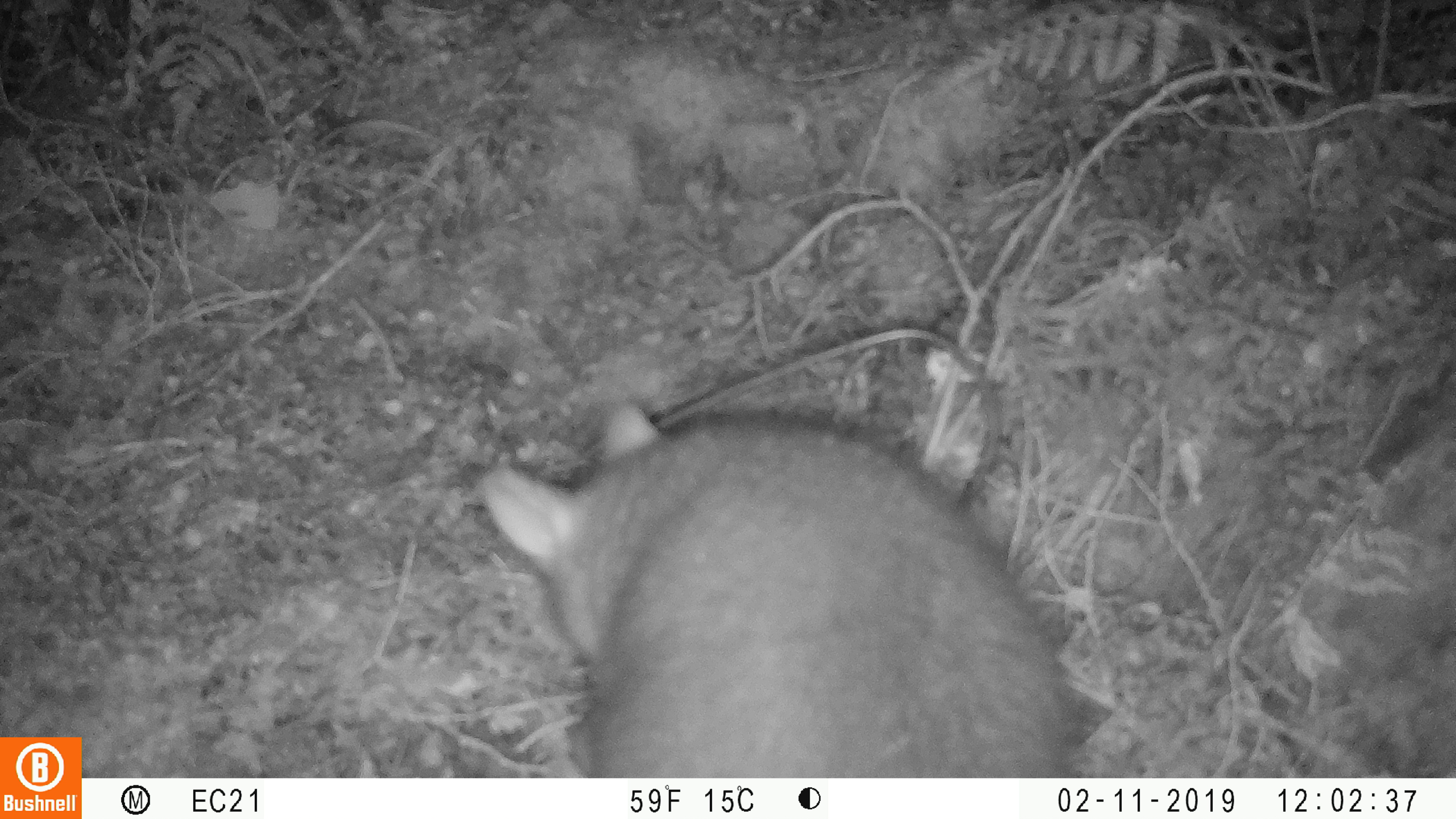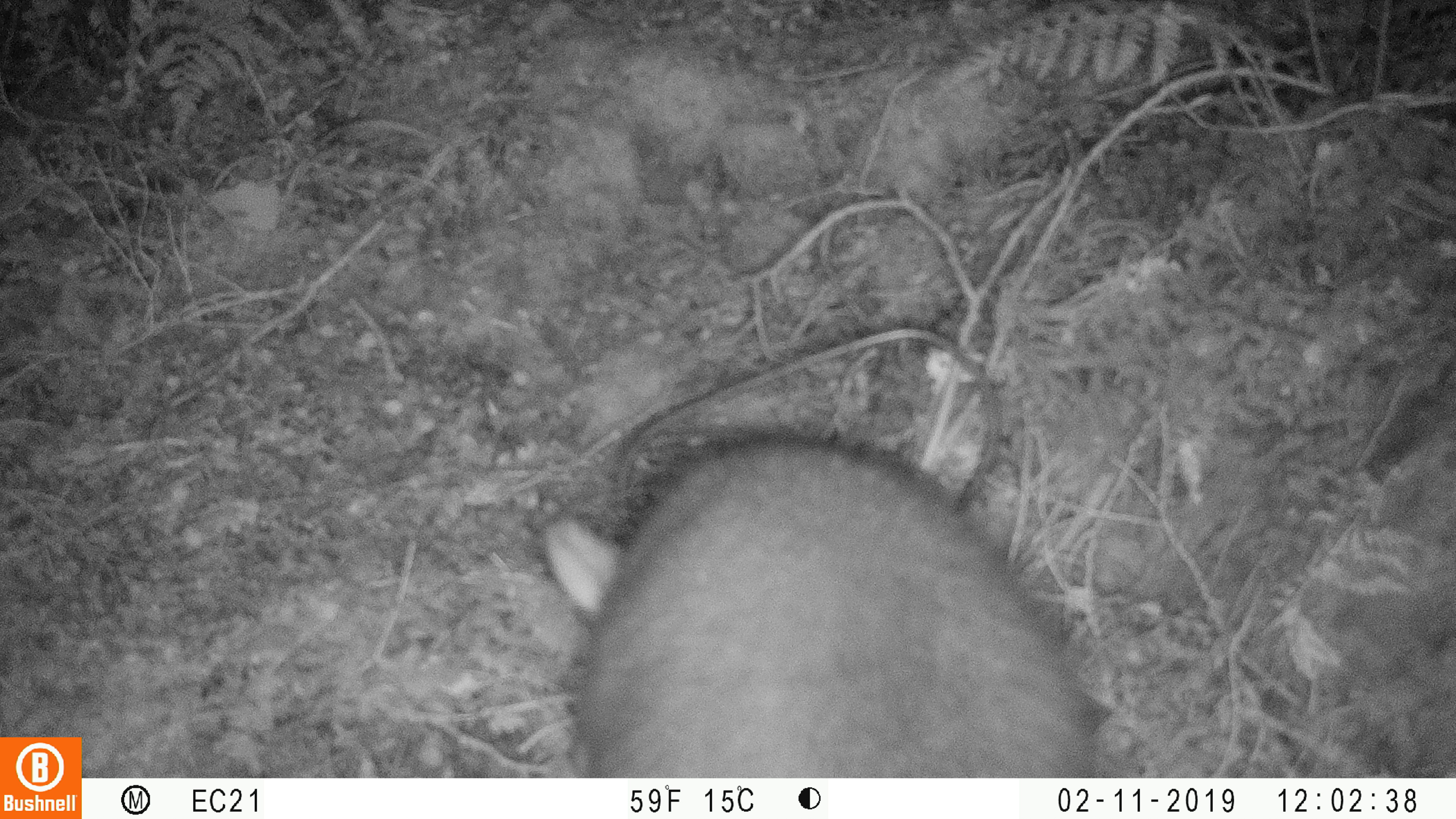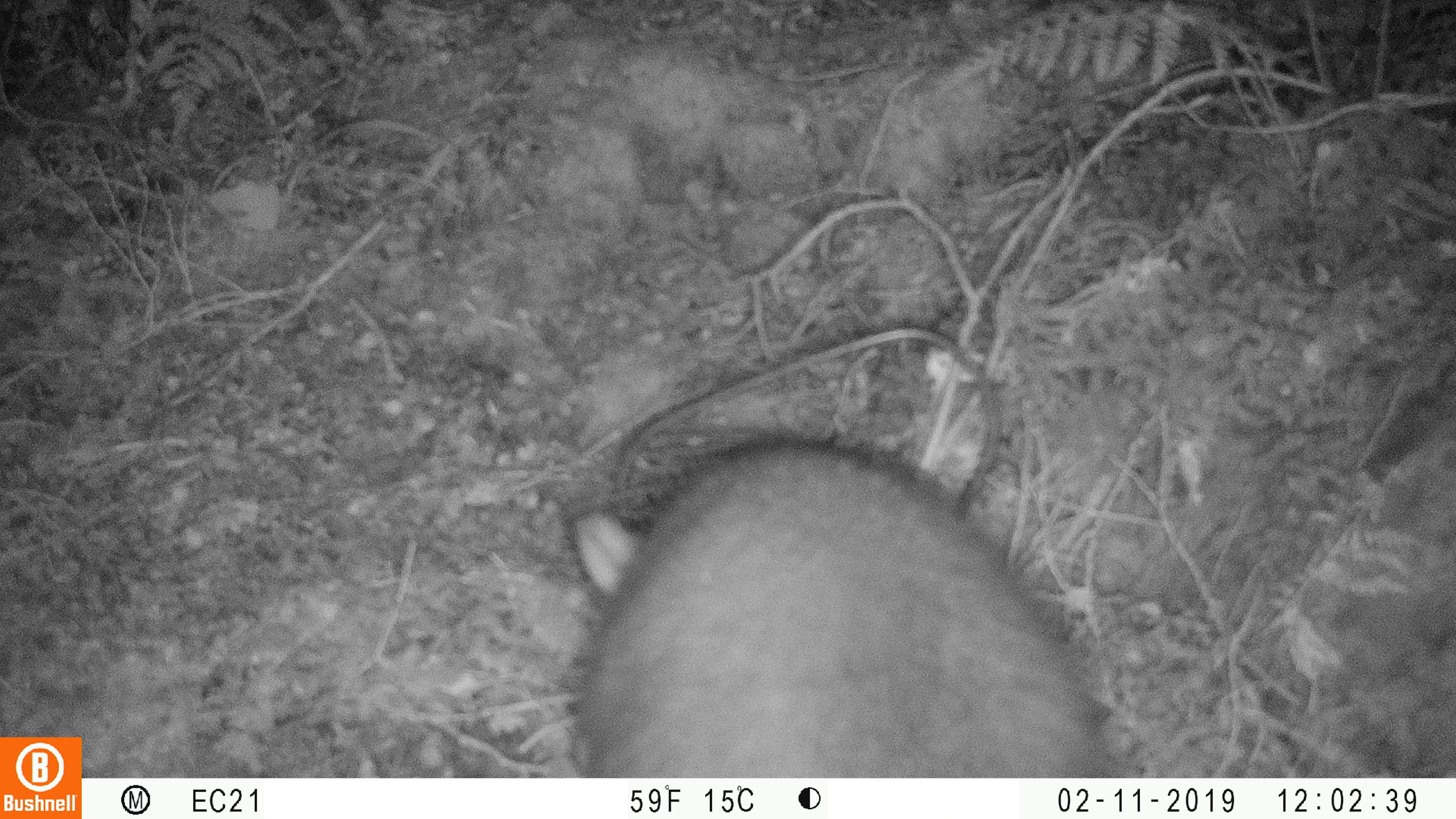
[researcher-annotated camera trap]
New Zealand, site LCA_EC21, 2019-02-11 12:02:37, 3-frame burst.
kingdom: Animalia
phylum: Chordata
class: Mammalia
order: Diprotodontia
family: Phalangeridae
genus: Trichosurus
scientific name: Trichosurus vulpecula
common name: common brushtail possum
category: possum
Possum (common brushtail possum) (Trichosurus vulpecula).